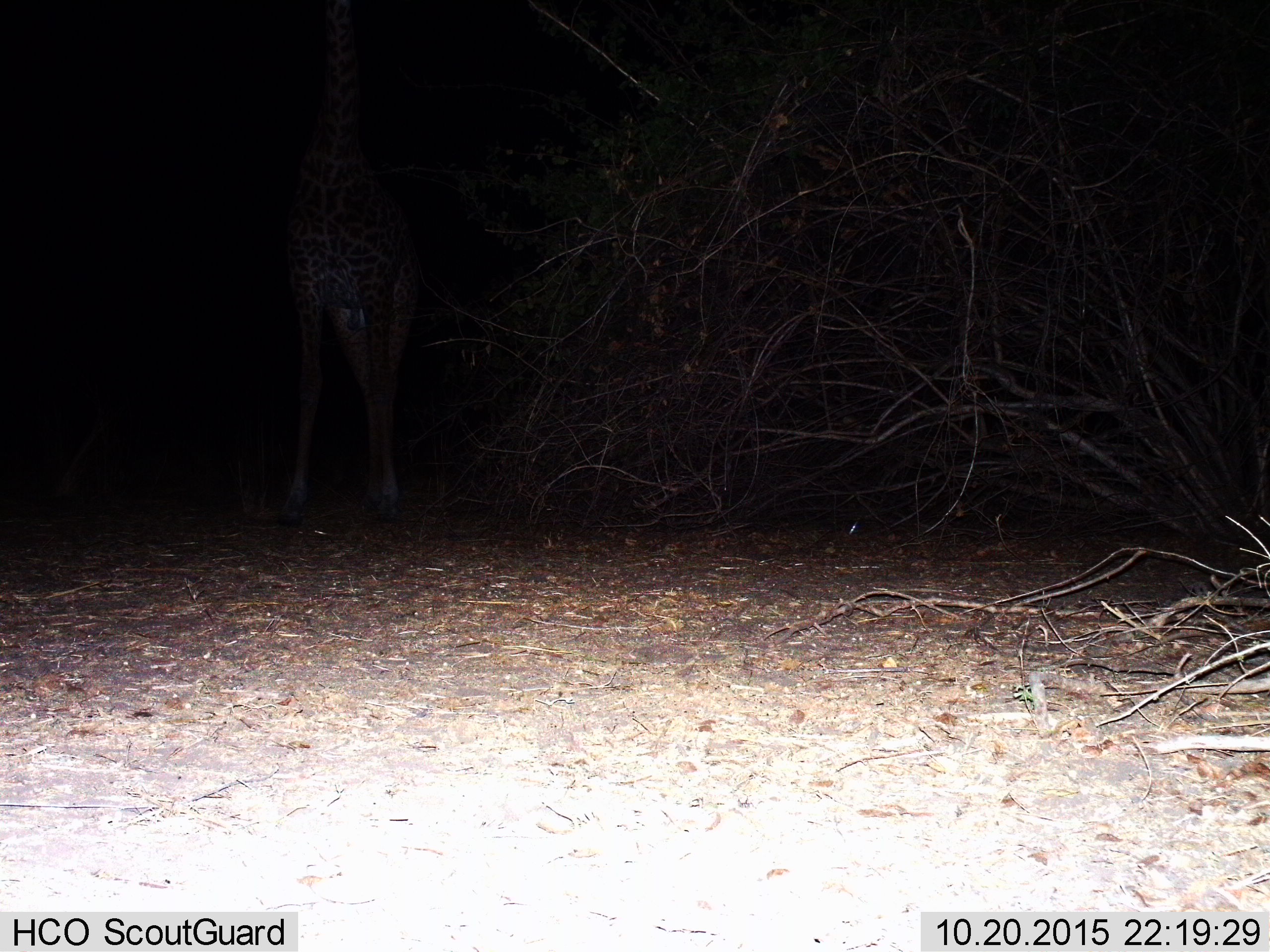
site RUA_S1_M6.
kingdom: Animalia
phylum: Chordata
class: Mammalia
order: Artiodactyla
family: Giraffidae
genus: Giraffa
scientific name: Giraffa camelopardalis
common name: giraffe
Giraffe (Giraffa camelopardalis), count 1. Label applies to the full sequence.